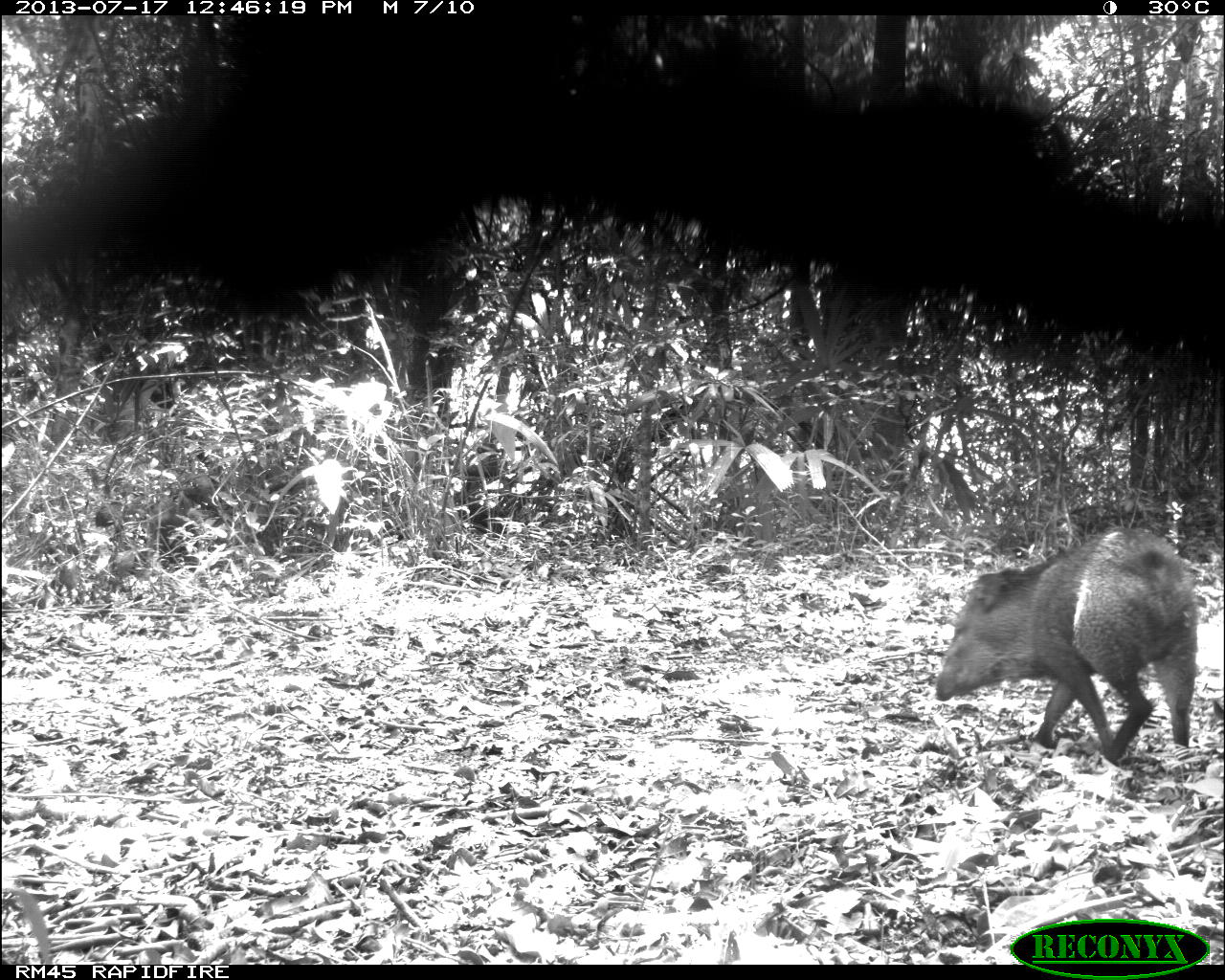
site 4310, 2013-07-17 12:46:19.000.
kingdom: Animalia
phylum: Chordata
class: Mammalia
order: Artiodactyla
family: Tayassuidae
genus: Pecari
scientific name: Pecari tajacu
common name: collared peccary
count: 6